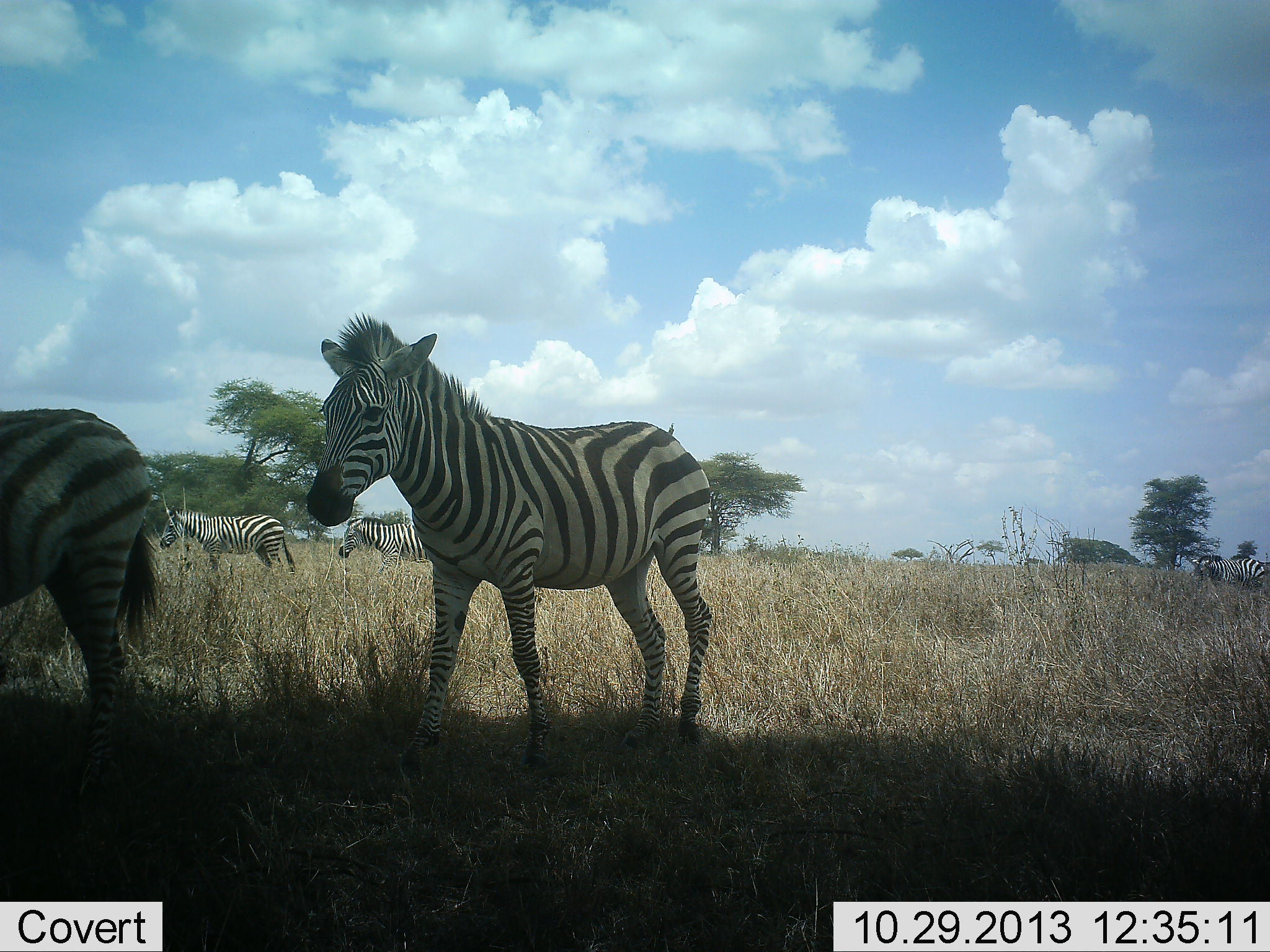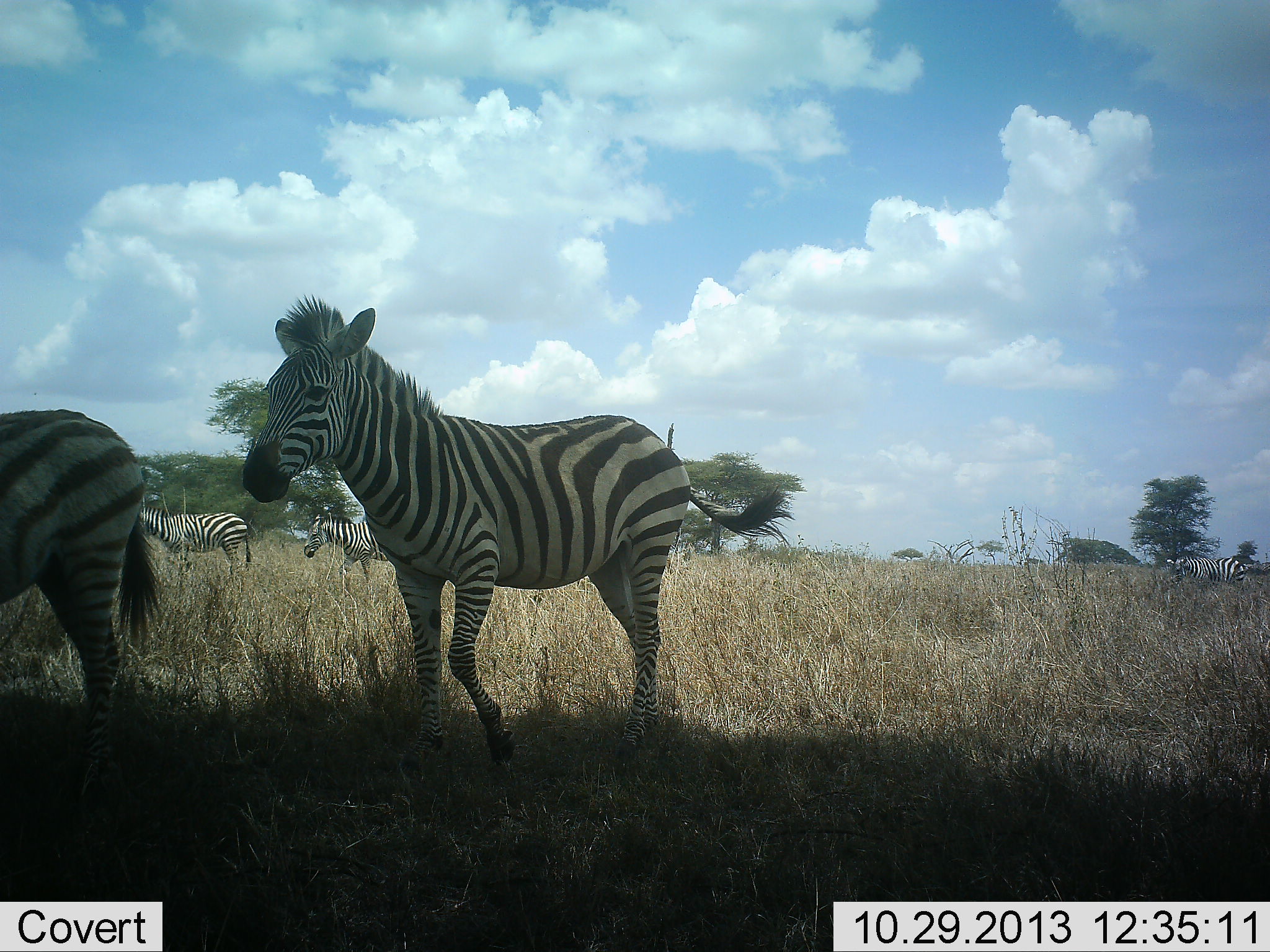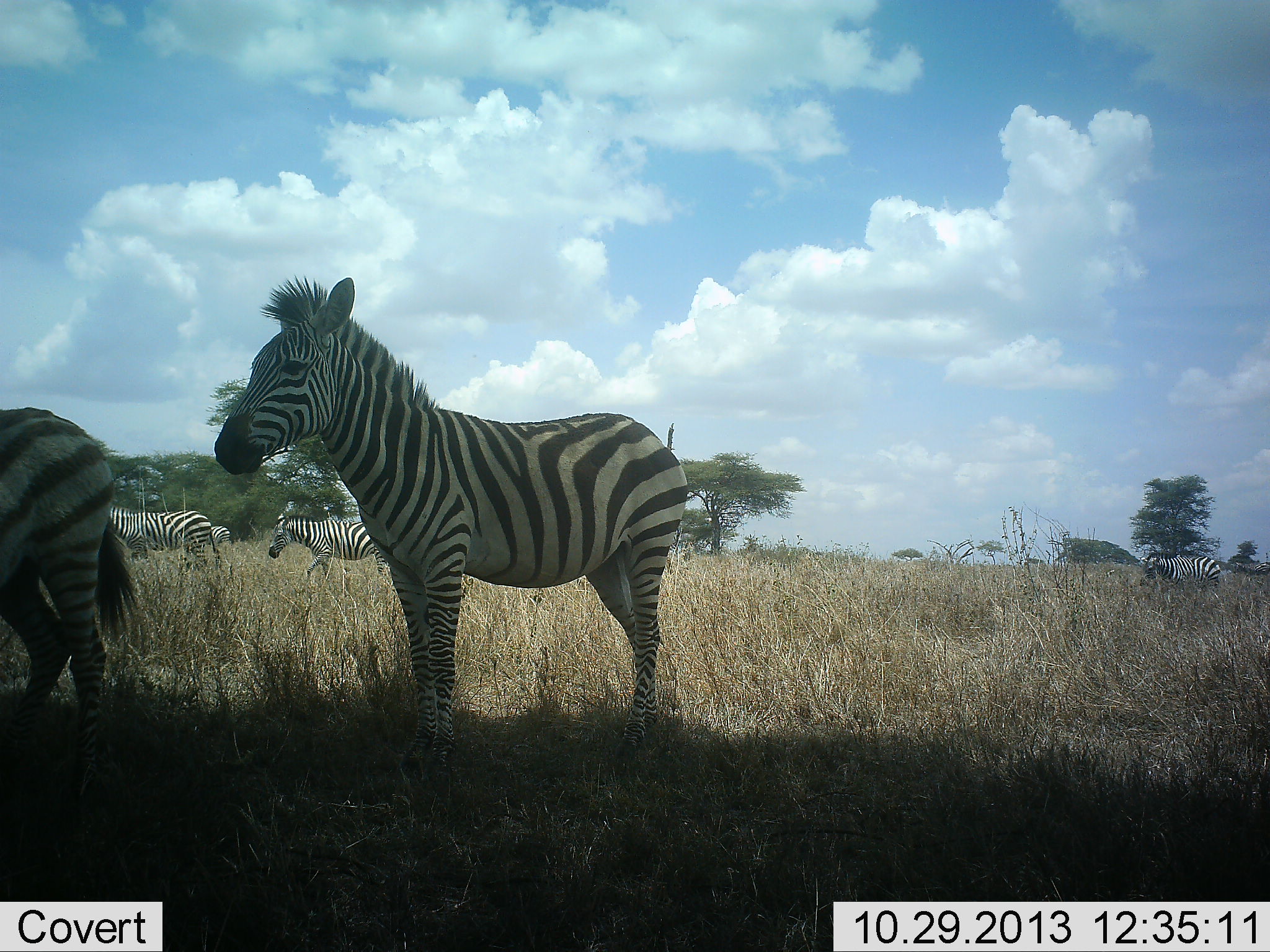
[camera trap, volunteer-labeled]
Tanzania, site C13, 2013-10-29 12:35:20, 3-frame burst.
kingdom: Animalia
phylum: Chordata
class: Mammalia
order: Perissodactyla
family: Equidae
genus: Equus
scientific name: Equus quagga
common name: plains zebra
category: zebra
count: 5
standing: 22%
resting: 3%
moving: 94%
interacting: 3%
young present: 3%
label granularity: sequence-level